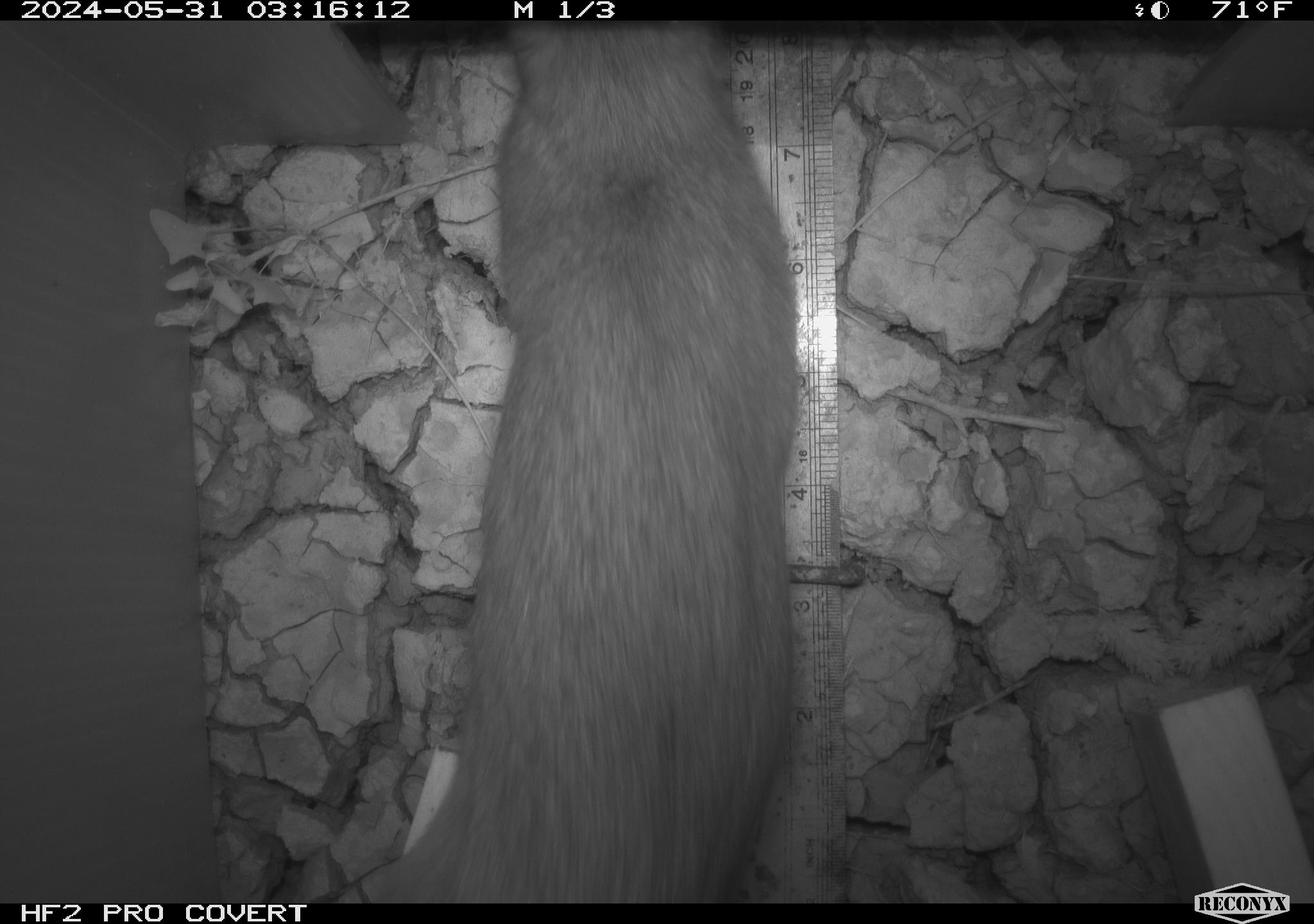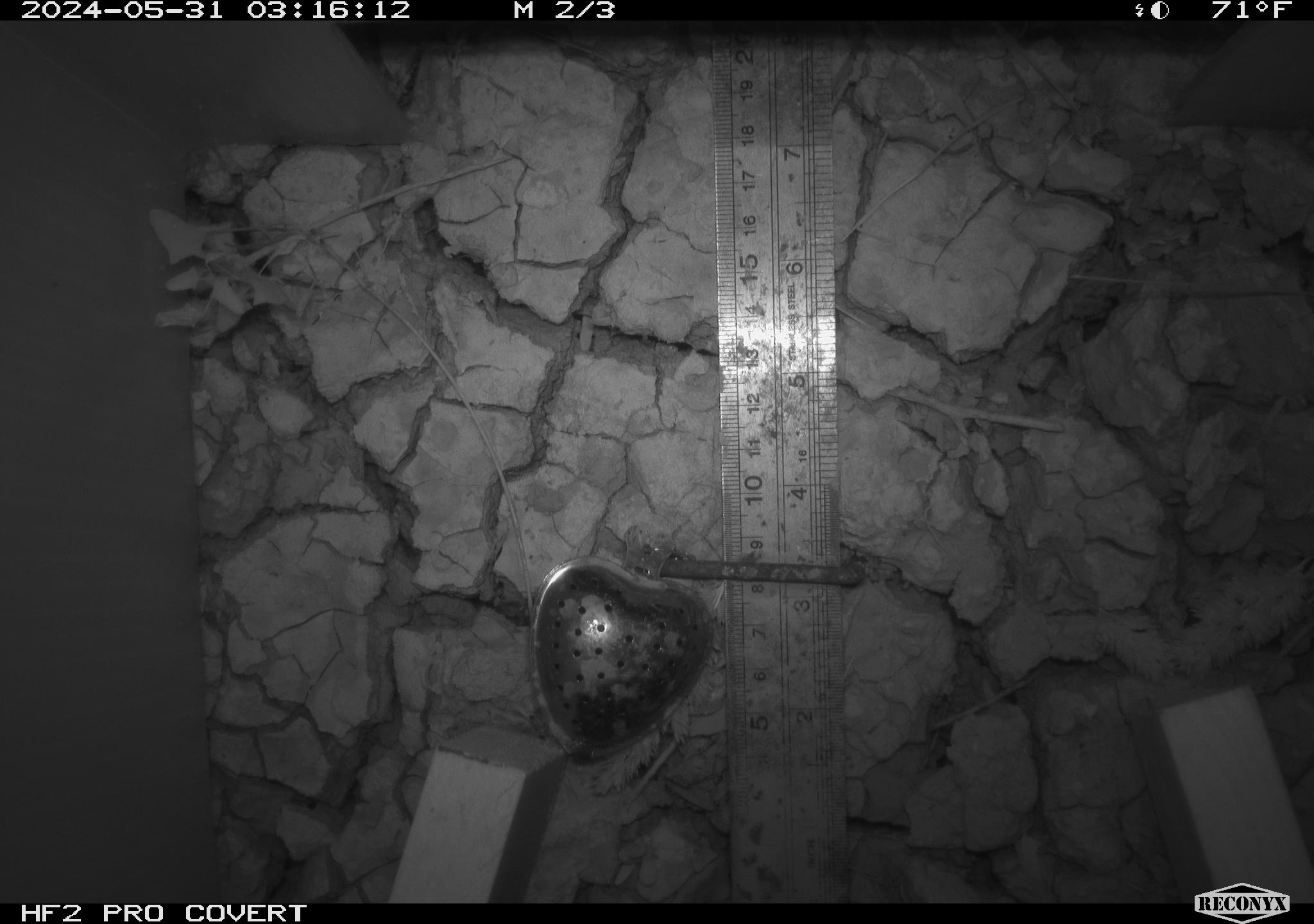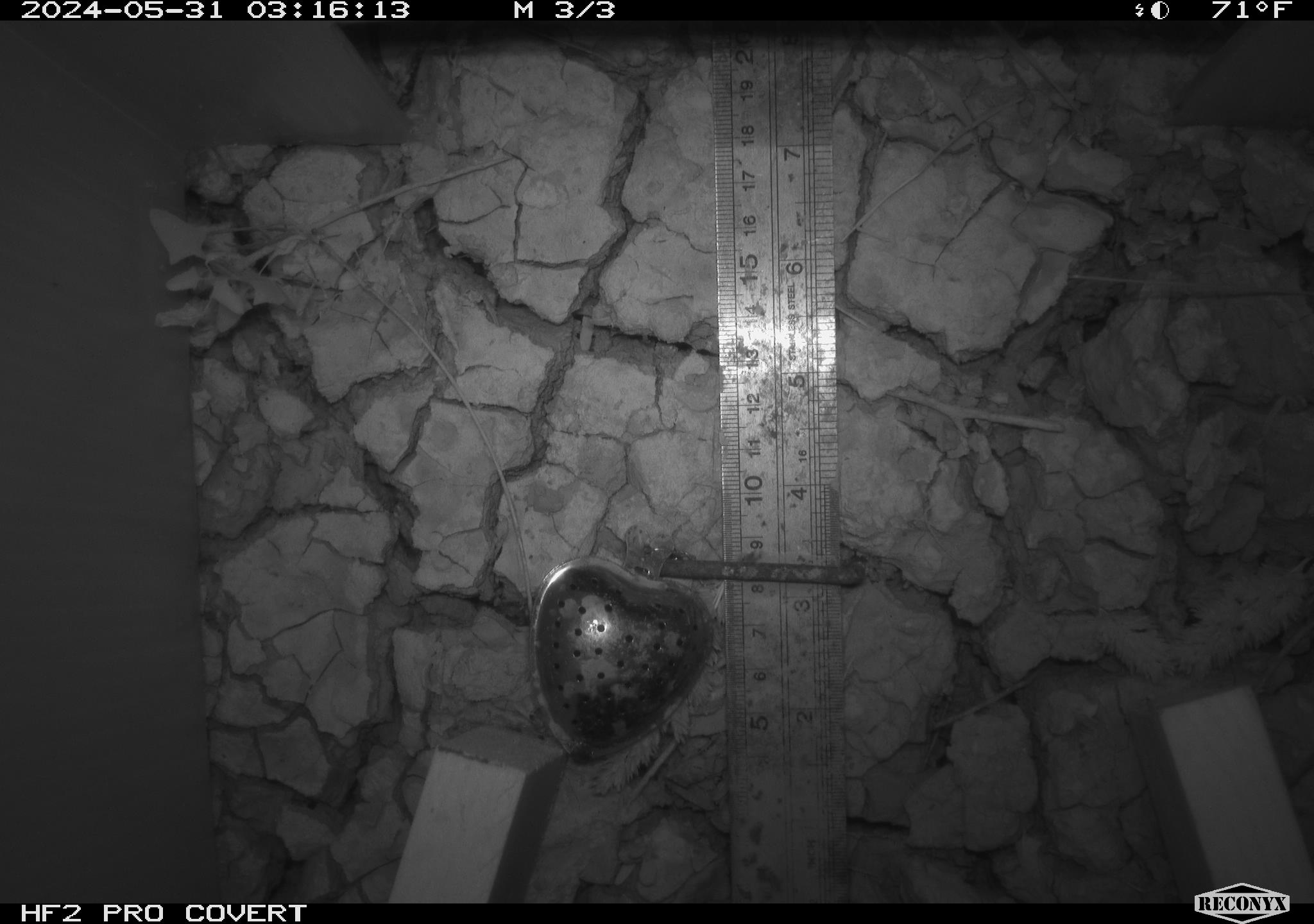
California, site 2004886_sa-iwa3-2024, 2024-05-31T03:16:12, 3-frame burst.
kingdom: Animalia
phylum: Chordata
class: Mammalia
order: Rodentia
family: Cricetidae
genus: Neotoma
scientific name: Neotoma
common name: pack rat or woodrat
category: neotoma species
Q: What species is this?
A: Neotoma species (pack rat or woodrat) (Neotoma).